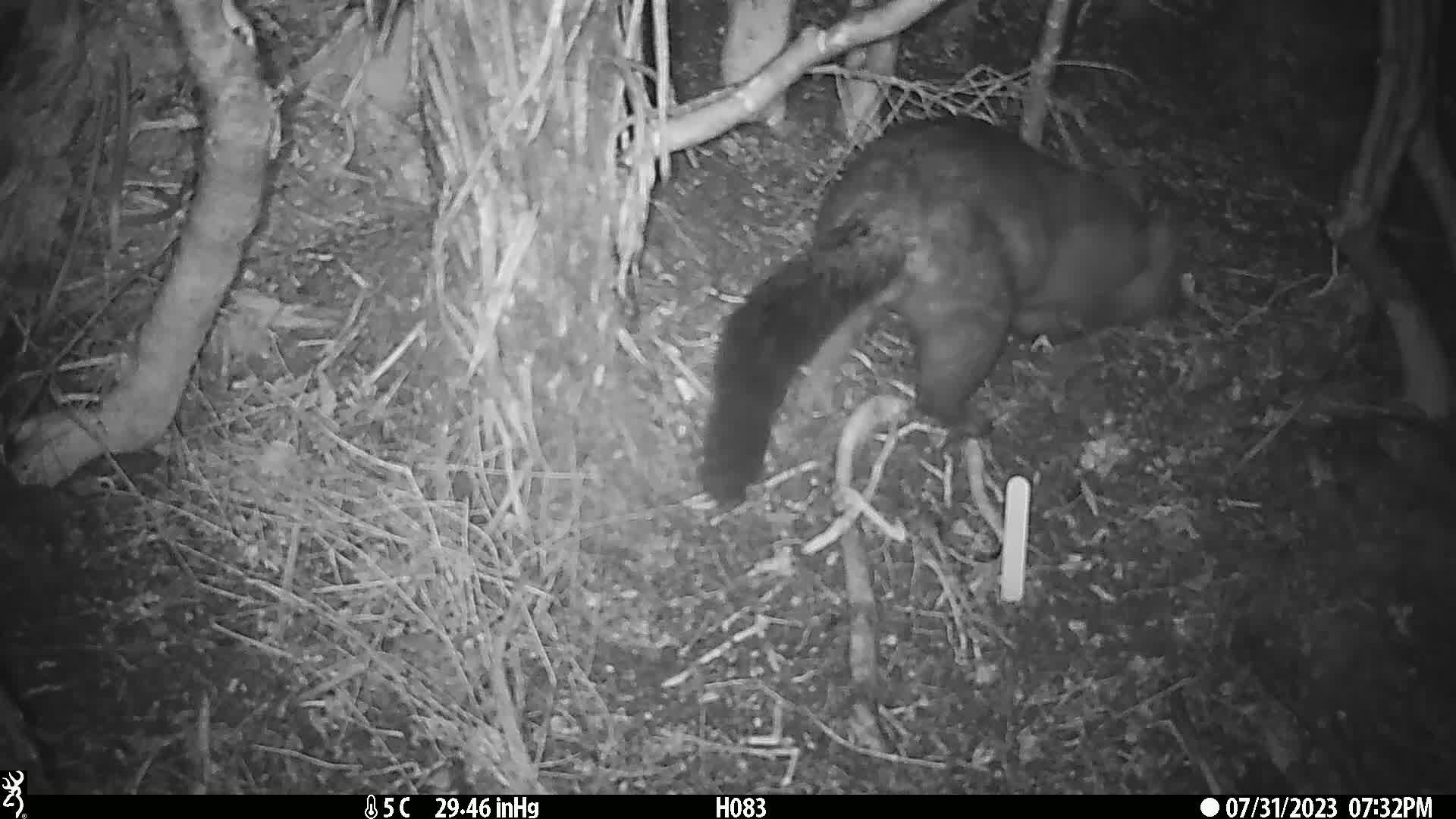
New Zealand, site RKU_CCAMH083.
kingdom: Animalia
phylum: Chordata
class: Mammalia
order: Diprotodontia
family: Phalangeridae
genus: Trichosurus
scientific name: Trichosurus vulpecula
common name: common brushtail possum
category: possum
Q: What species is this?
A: Possum (common brushtail possum) (Trichosurus vulpecula).